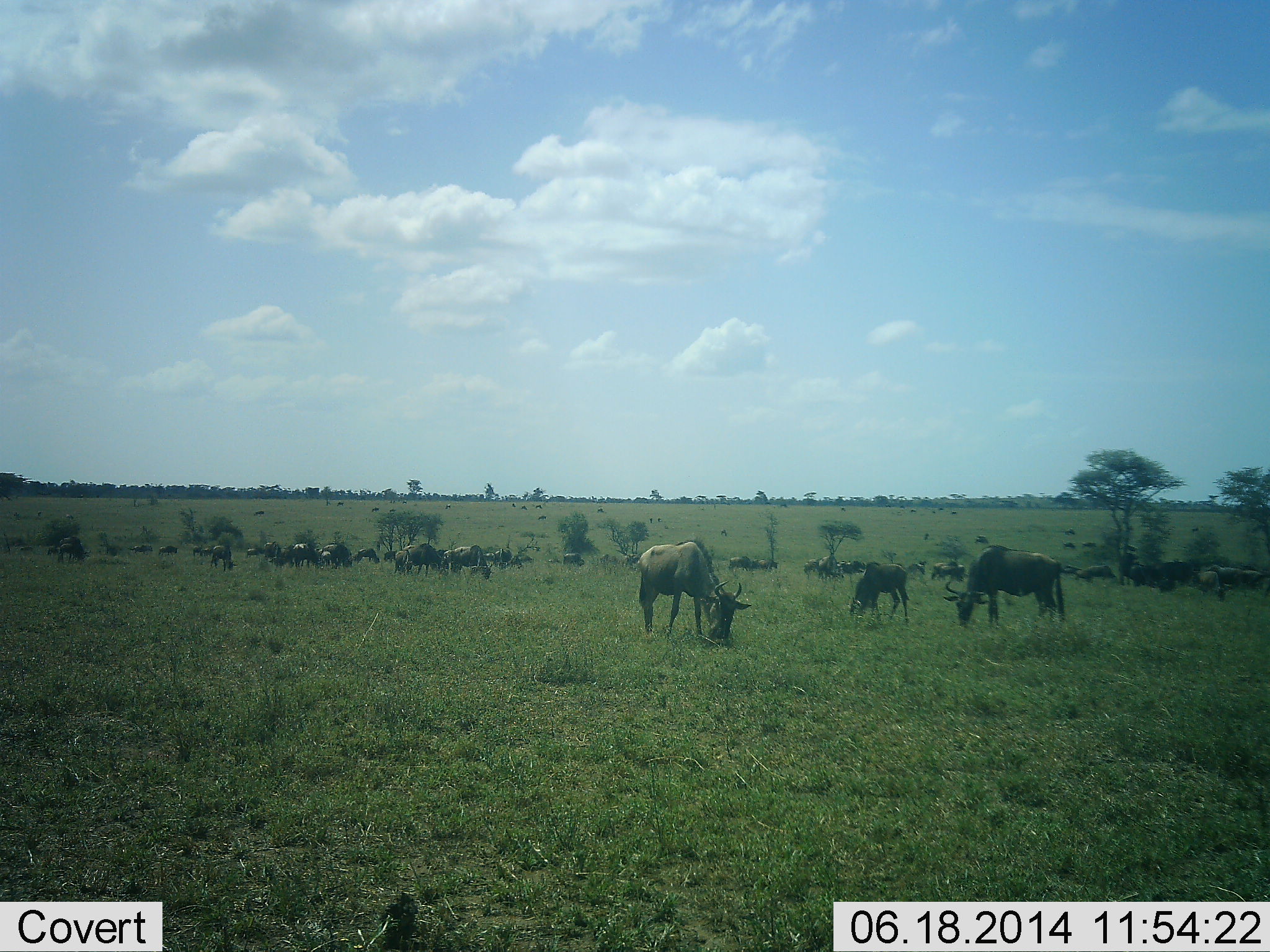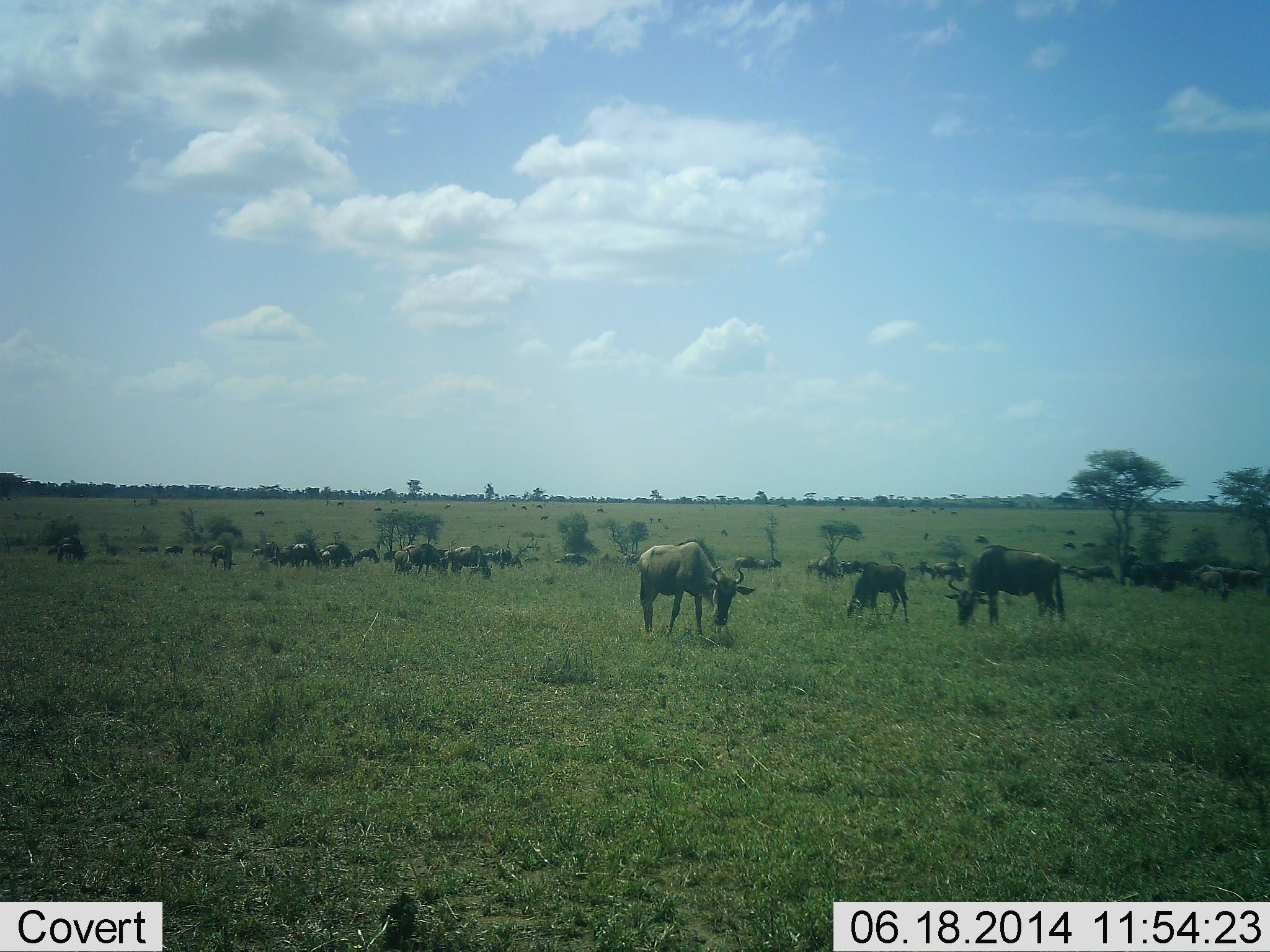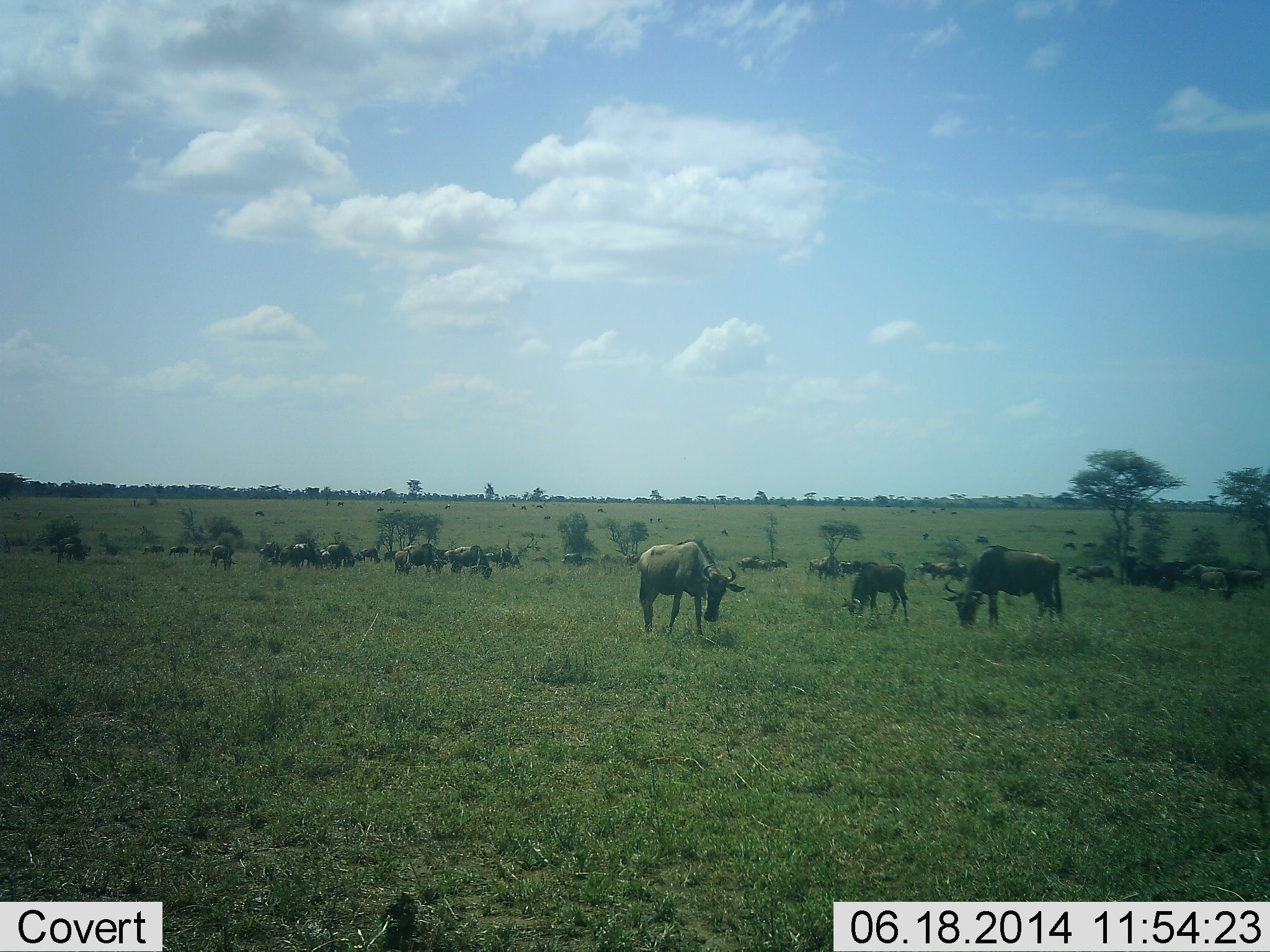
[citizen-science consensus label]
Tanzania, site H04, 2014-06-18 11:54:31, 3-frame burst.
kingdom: Animalia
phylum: Chordata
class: Mammalia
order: Artiodactyla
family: Bovidae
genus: Connochaetes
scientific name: Connochaetes taurinus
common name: blue wildebeest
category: wildebeest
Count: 11-50.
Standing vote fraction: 60%.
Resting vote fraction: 20%.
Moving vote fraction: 80%.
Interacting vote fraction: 20%.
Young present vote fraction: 30%.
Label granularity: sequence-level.